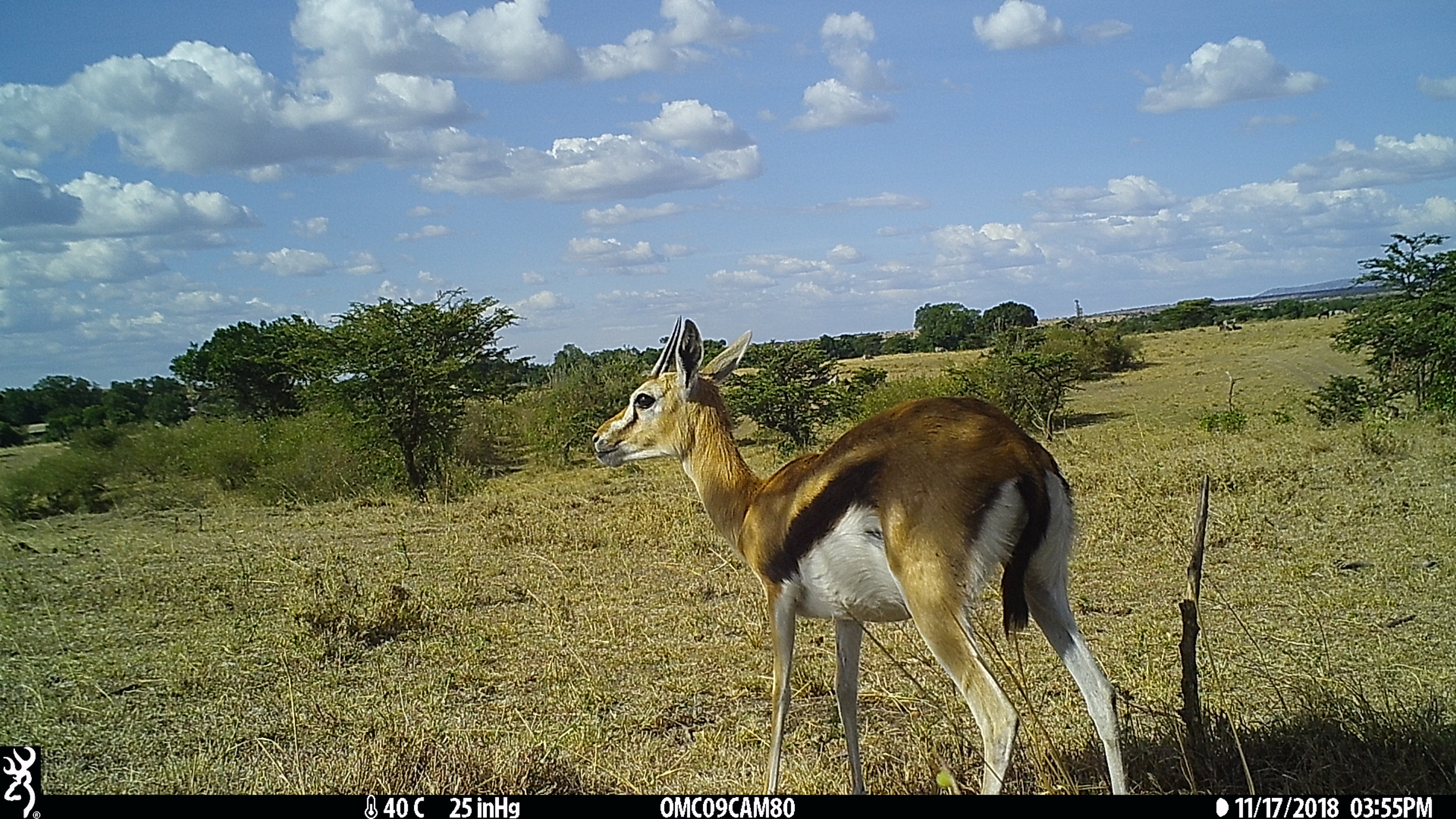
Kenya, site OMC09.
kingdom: Animalia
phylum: Chordata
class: Mammalia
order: Artiodactyla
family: Bovidae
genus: Eudorcas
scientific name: Eudorcas thomsonii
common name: thomon's gazelle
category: gazelle thomsons